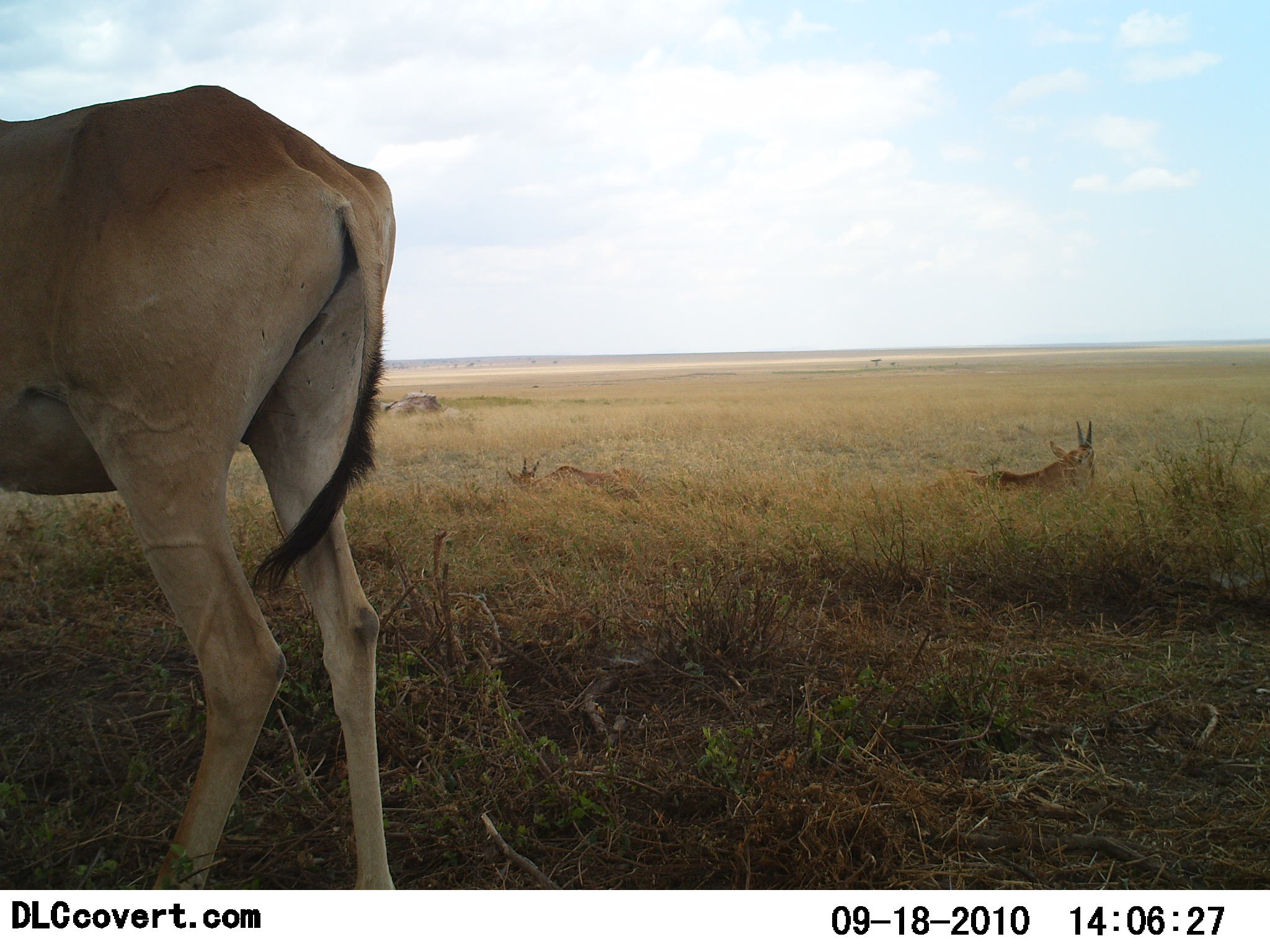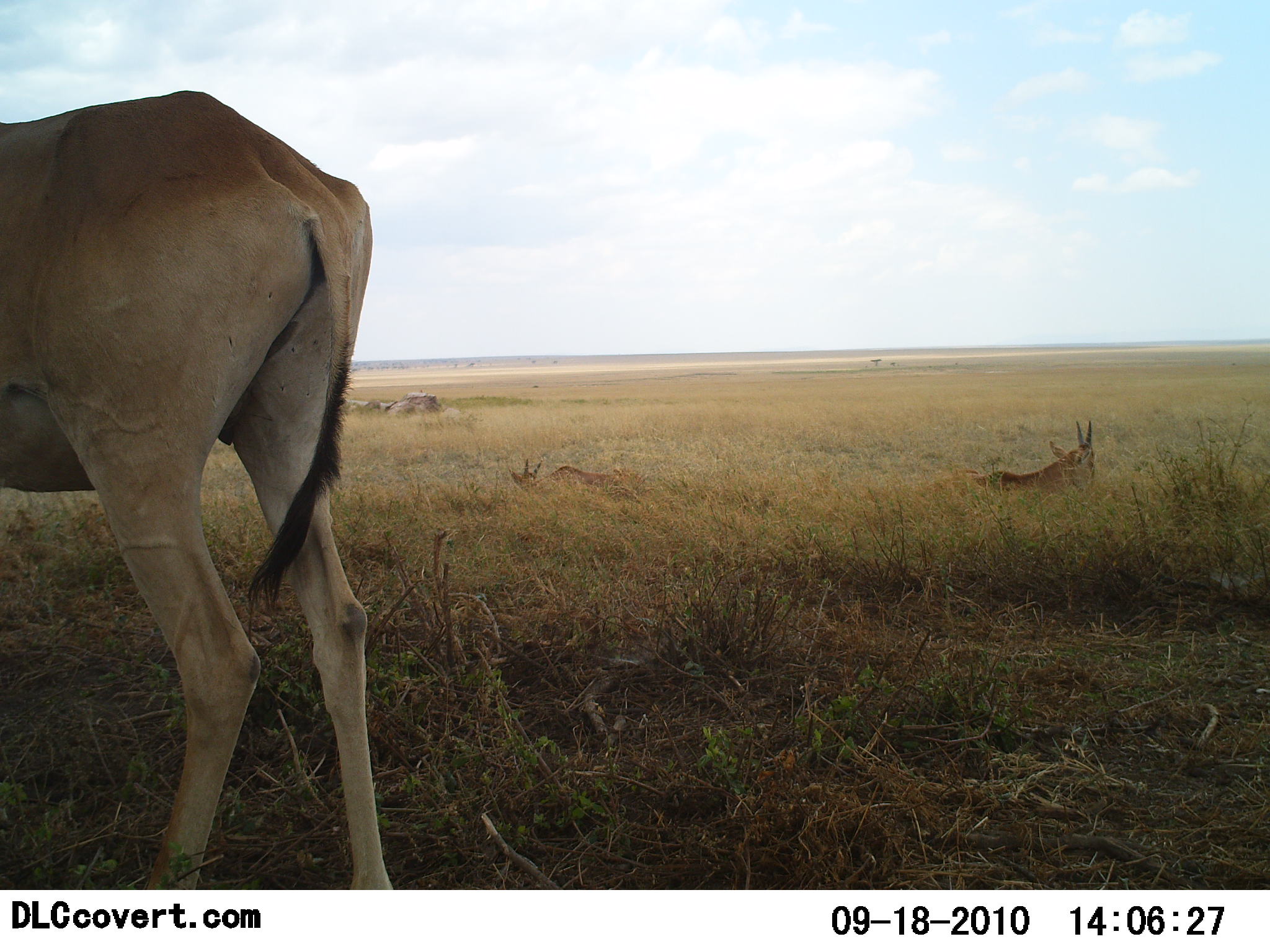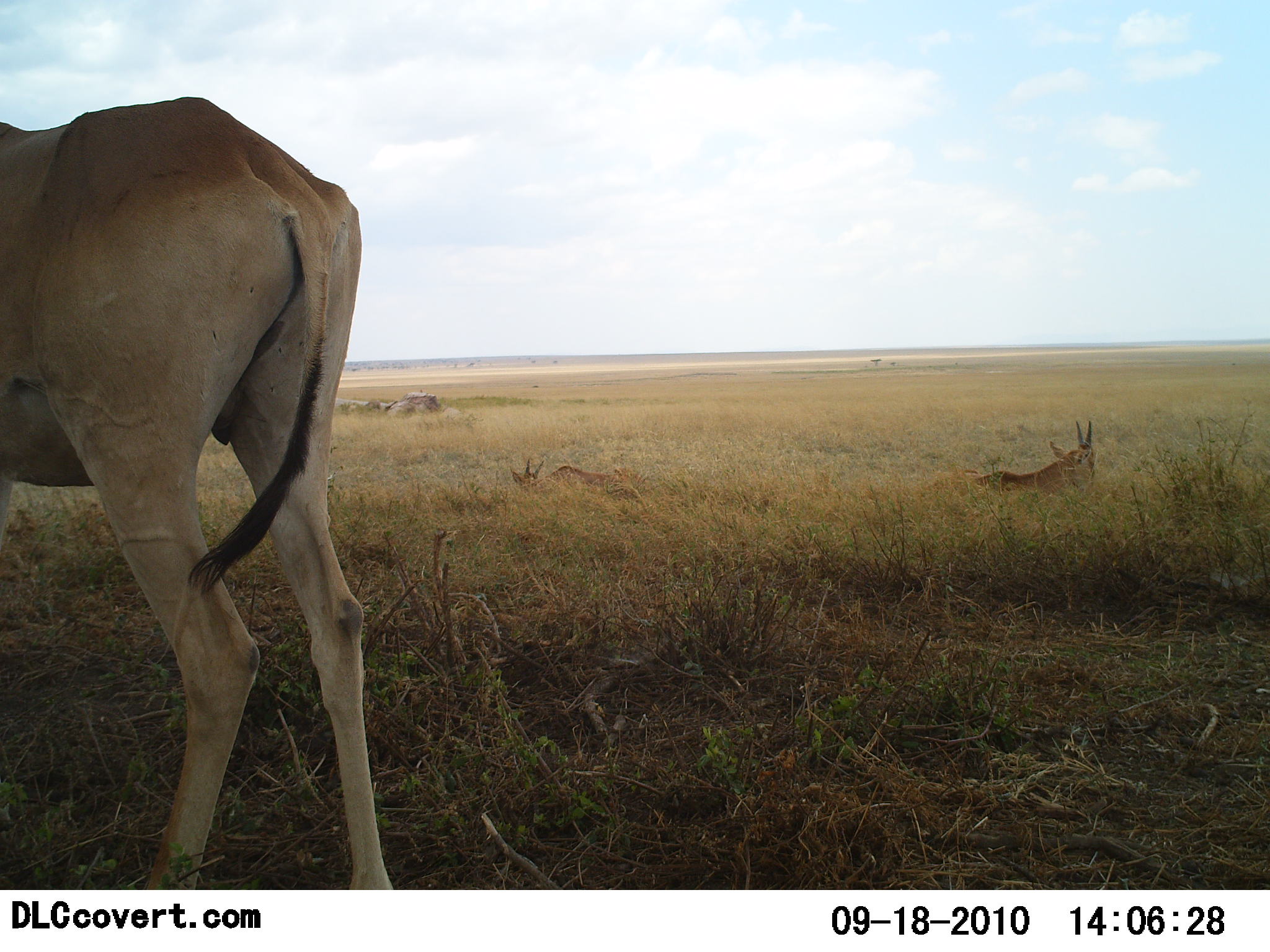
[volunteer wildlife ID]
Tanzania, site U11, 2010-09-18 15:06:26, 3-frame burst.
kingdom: Animalia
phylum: Chordata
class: Mammalia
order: Artiodactyla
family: Bovidae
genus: Nanger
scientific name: Nanger granti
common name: grant's gazelle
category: gazellegrants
Gazellegrants (grant's gazelle) (Nanger granti), count 3. Behavior (volunteer vote fractions): standing 67%, resting 89%, moving 11%, interacting 0%. Young present (vote fraction): 0%. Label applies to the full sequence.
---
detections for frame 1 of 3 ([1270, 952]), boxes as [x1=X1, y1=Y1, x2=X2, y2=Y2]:
animal: [x1=0, y1=82, x2=395, y2=889]; [x1=936, y1=418, x2=1095, y2=503]; [x1=504, y1=457, x2=646, y2=506]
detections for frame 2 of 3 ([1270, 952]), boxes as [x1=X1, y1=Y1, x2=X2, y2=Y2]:
animal: [x1=0, y1=90, x2=402, y2=889]; [x1=938, y1=420, x2=1097, y2=508]; [x1=509, y1=459, x2=644, y2=492]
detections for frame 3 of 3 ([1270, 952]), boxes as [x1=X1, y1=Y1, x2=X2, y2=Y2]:
animal: [x1=0, y1=97, x2=394, y2=891]; [x1=933, y1=421, x2=1095, y2=501]; [x1=509, y1=459, x2=646, y2=499]